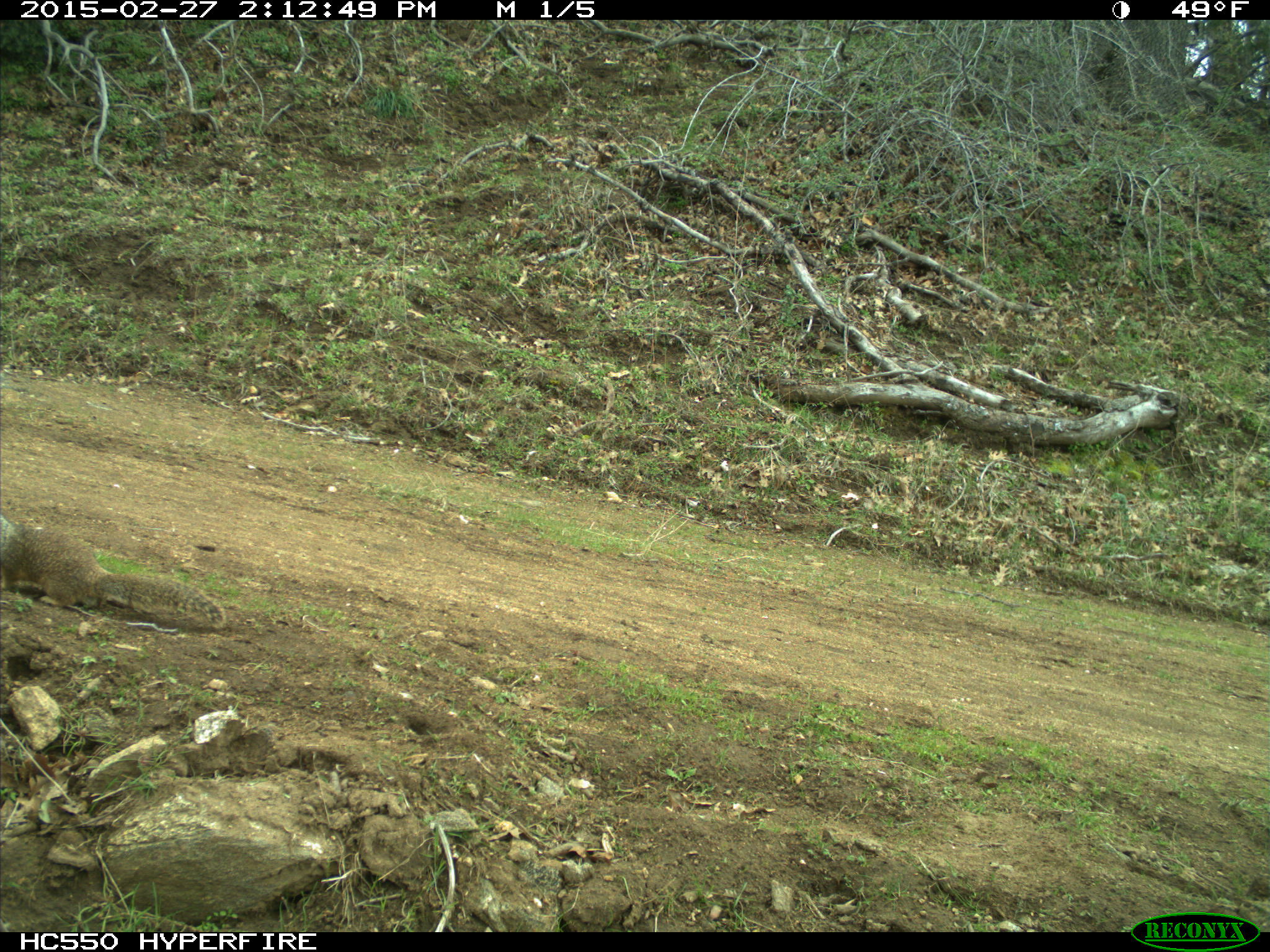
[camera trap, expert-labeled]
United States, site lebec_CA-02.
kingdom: Animalia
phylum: Chordata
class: Mammalia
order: Rodentia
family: Sciuridae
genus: Otospermophilus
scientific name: Otospermophilus beecheyi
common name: california ground squirrel